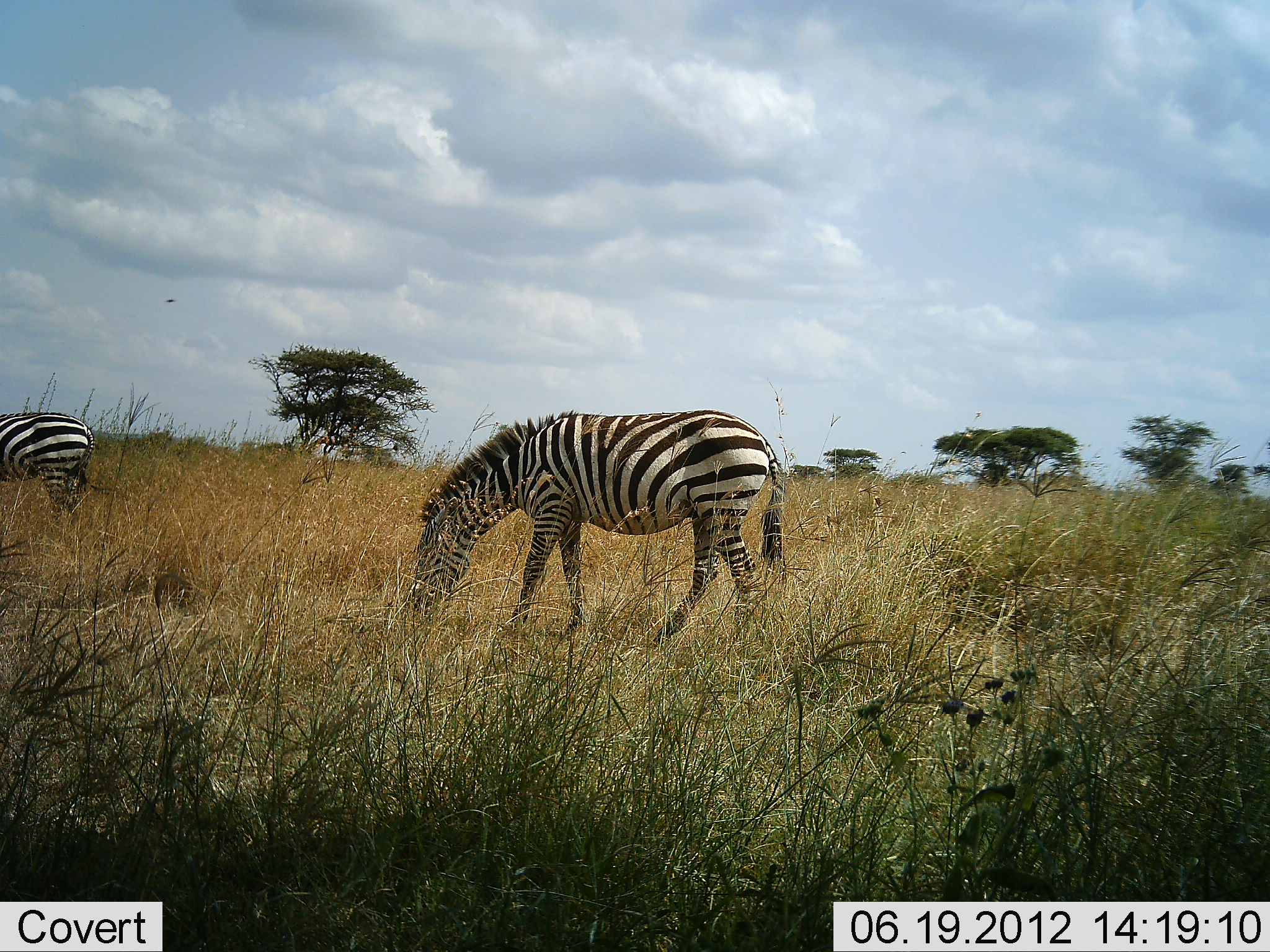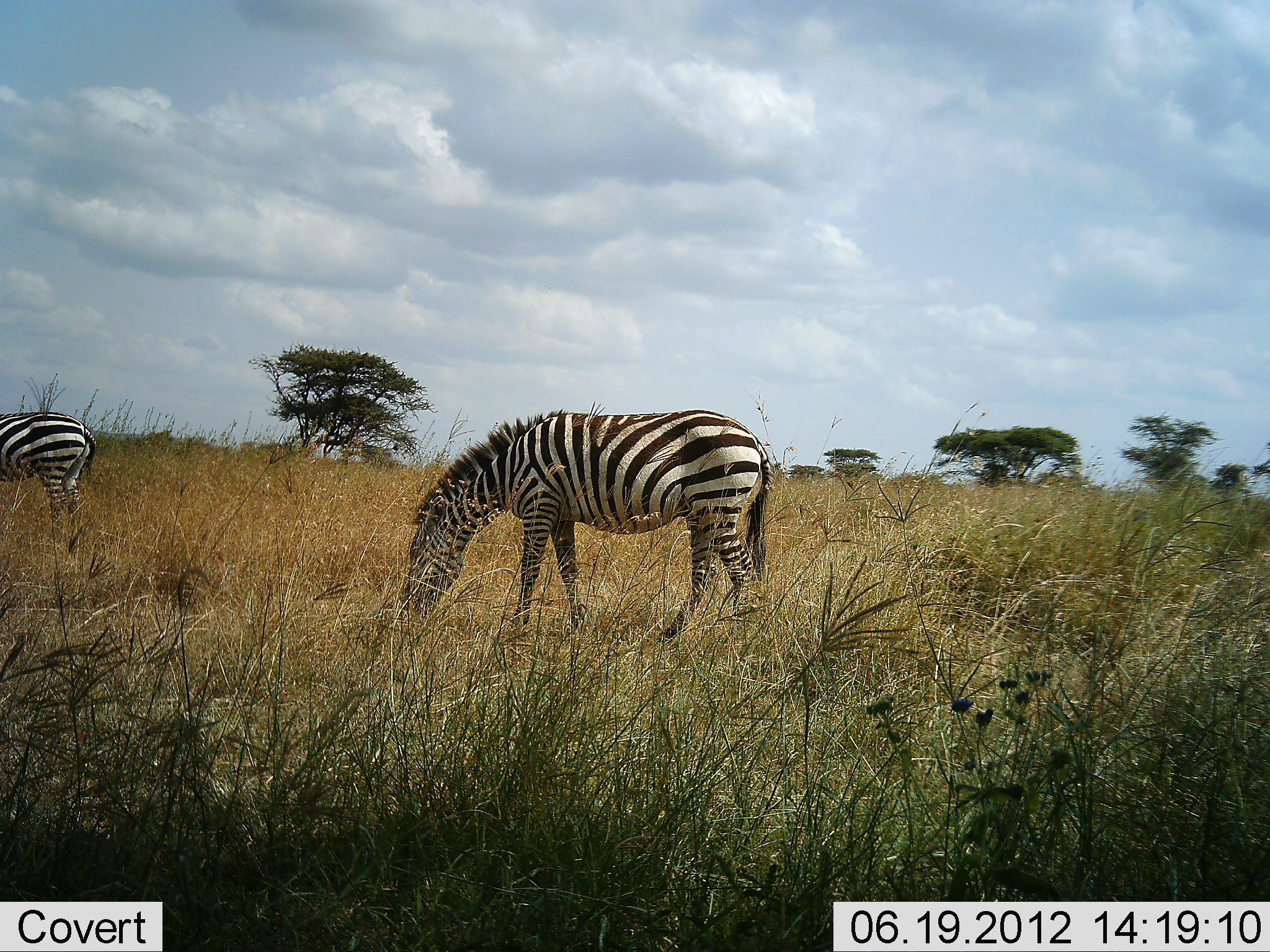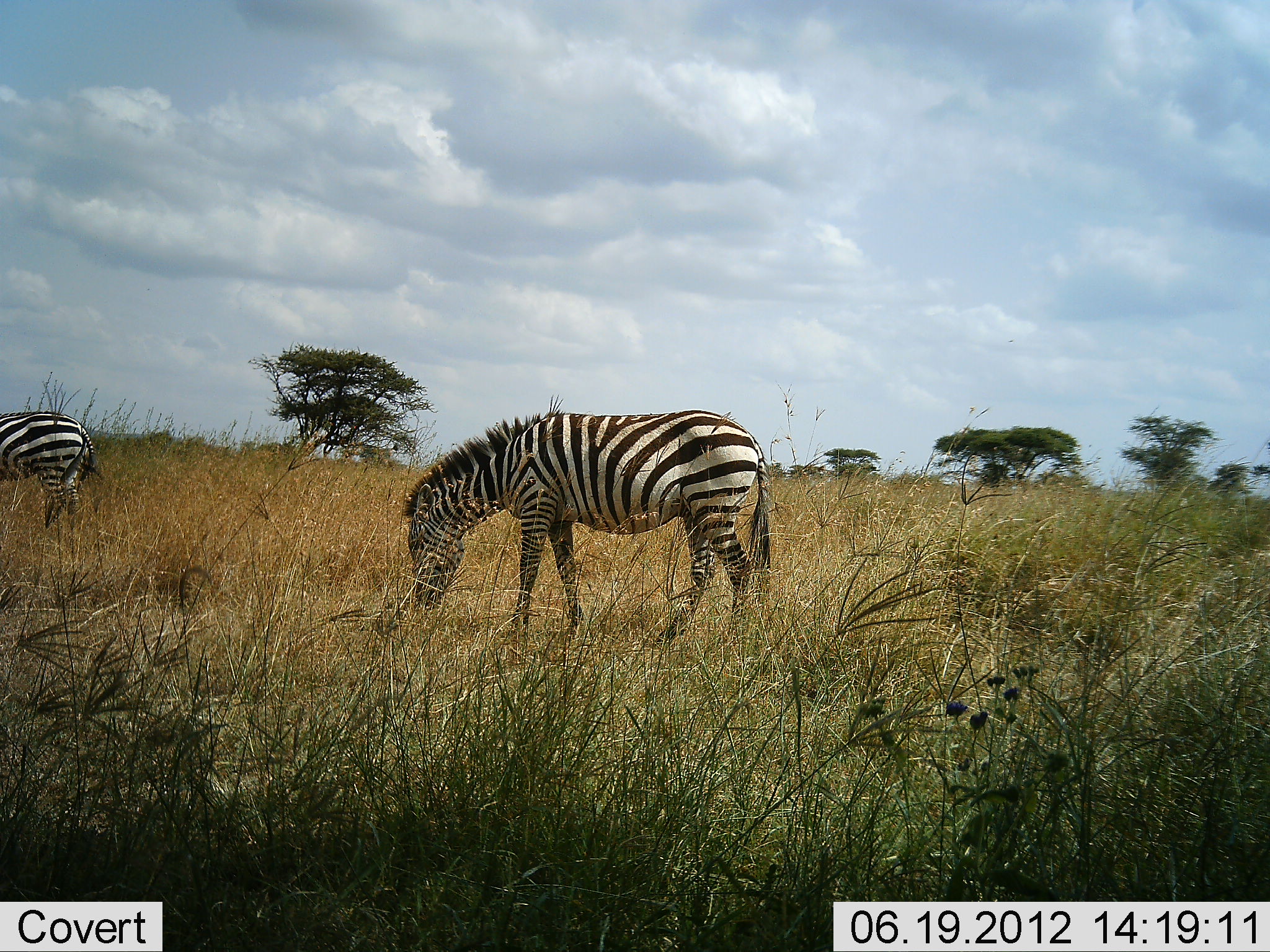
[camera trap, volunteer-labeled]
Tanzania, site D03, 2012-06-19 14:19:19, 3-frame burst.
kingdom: Animalia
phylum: Chordata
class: Mammalia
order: Perissodactyla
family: Equidae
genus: Equus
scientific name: Equus quagga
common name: plains zebra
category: zebra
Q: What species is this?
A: Zebra (plains zebra) (Equus quagga).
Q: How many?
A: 2.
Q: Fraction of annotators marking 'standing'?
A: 30%.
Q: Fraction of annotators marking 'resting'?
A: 0%.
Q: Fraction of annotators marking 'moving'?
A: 0%.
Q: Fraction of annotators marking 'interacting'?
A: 0%.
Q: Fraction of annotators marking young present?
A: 0%.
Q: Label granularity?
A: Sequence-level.